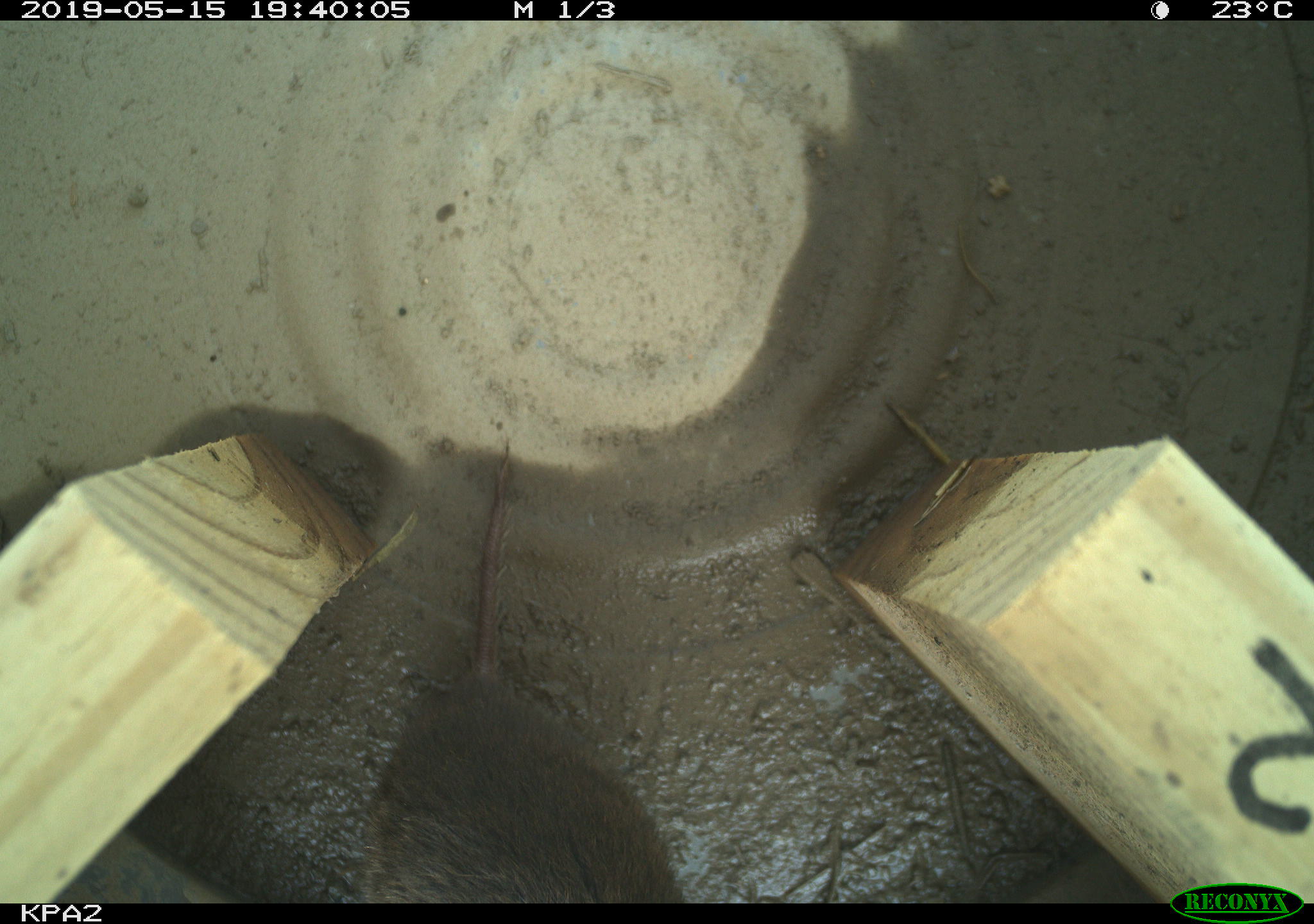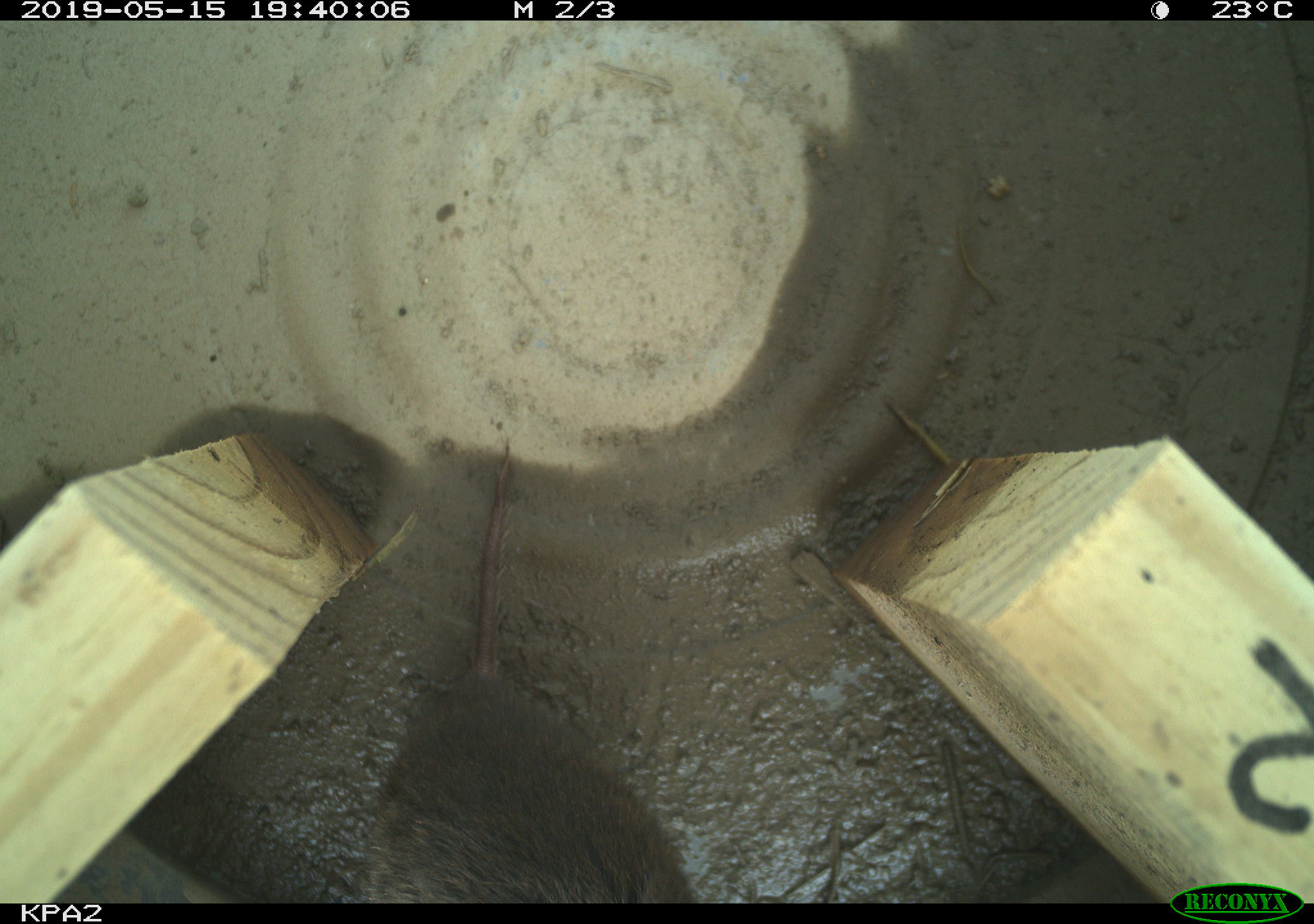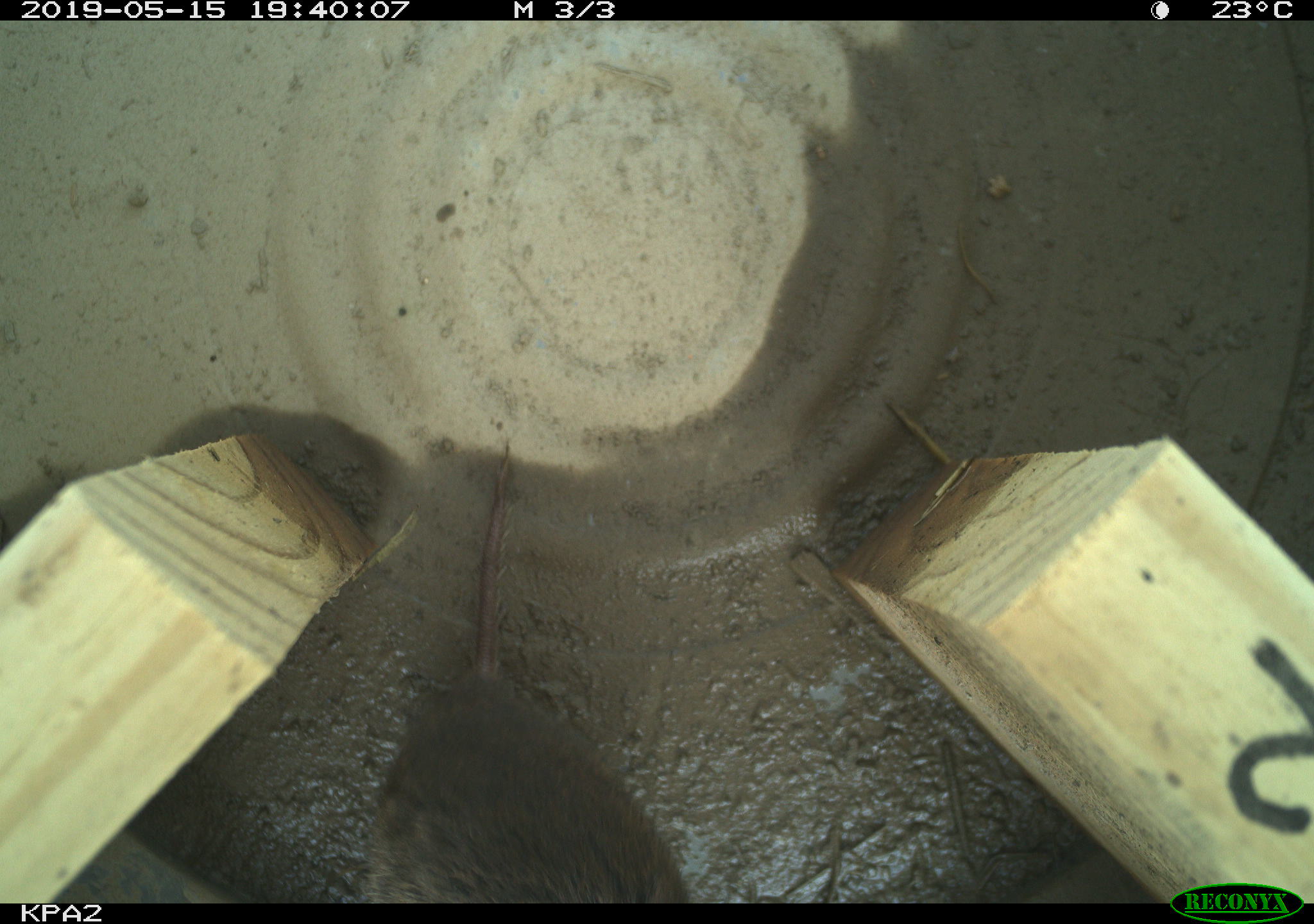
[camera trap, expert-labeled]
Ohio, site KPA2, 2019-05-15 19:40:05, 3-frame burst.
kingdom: Animalia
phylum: Chordata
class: Mammalia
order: Rodentia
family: Cricetidae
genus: Microtus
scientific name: Microtus pennsylvanicus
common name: meadow vole